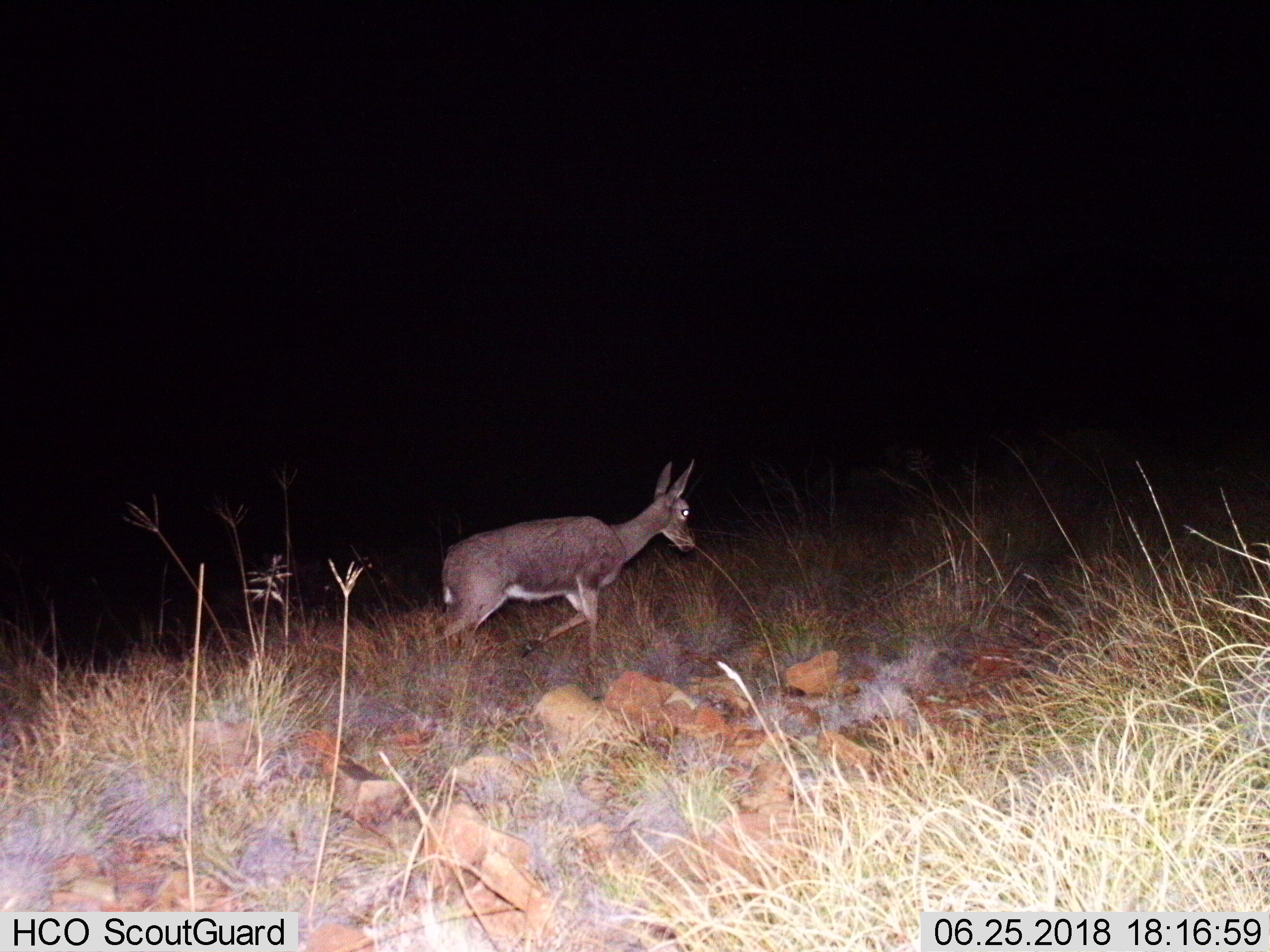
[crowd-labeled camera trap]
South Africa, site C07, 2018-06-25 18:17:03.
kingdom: Animalia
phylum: Chordata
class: Mammalia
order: Artiodactyla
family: Bovidae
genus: Pelea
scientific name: Pelea capreolus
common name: grey rhebok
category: rhebokgrey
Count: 1.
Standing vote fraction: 0%.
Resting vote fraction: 0%.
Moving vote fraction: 100%.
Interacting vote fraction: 0%.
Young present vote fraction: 0%.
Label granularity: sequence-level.